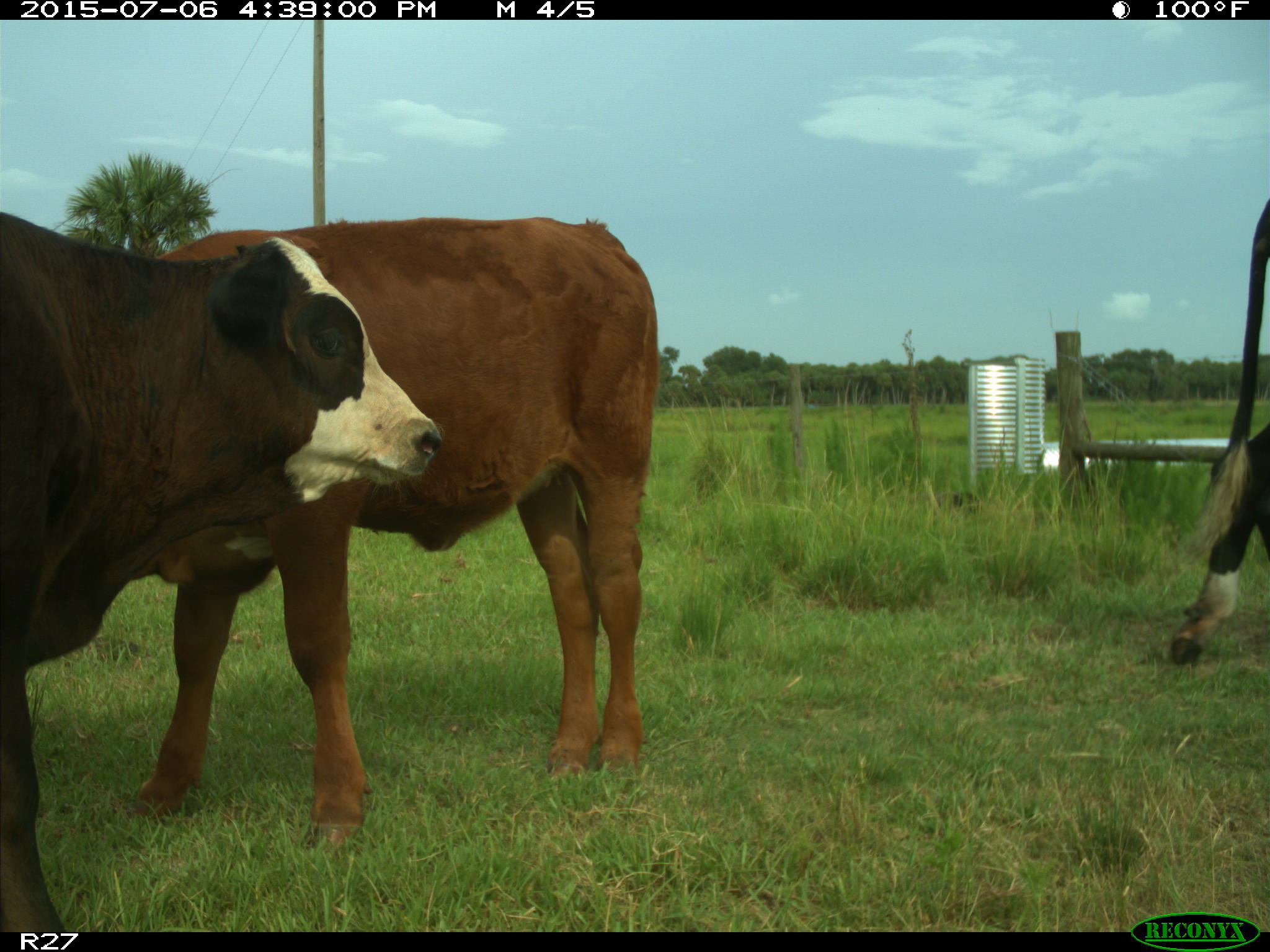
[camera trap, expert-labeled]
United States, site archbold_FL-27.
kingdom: Animalia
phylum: Chordata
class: Mammalia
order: Artiodactyla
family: Bovidae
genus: Bos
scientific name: Bos taurus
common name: domestic cow